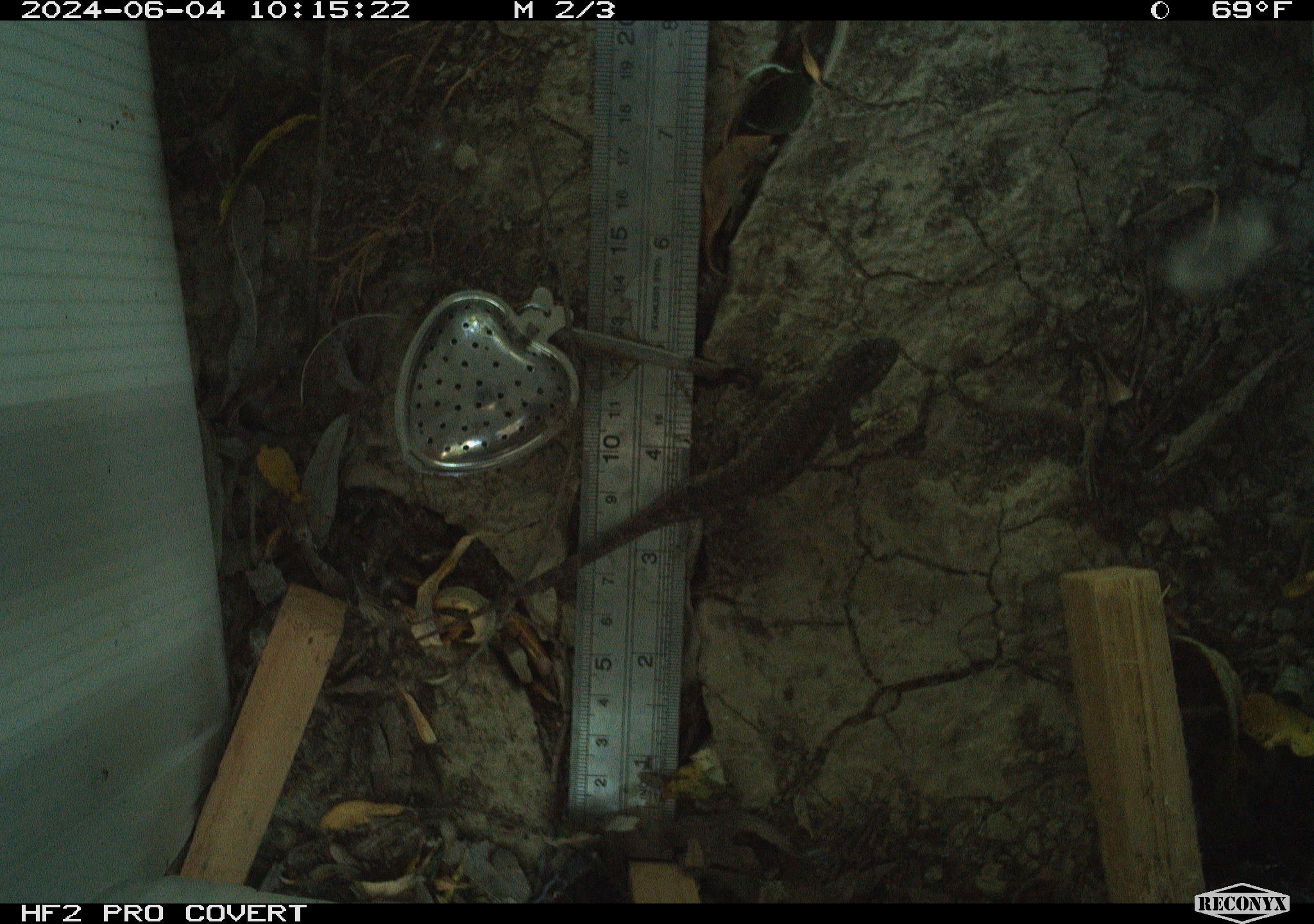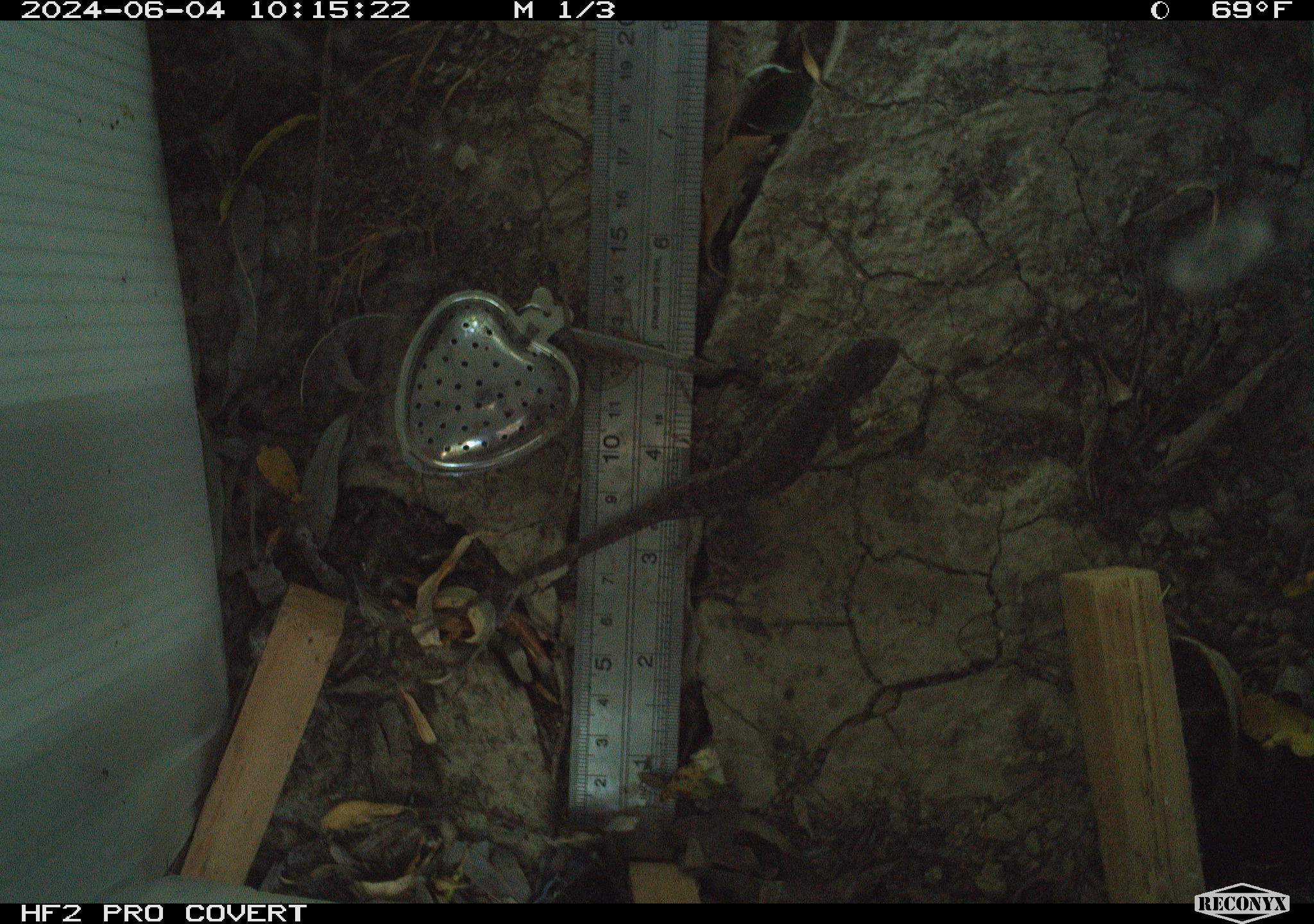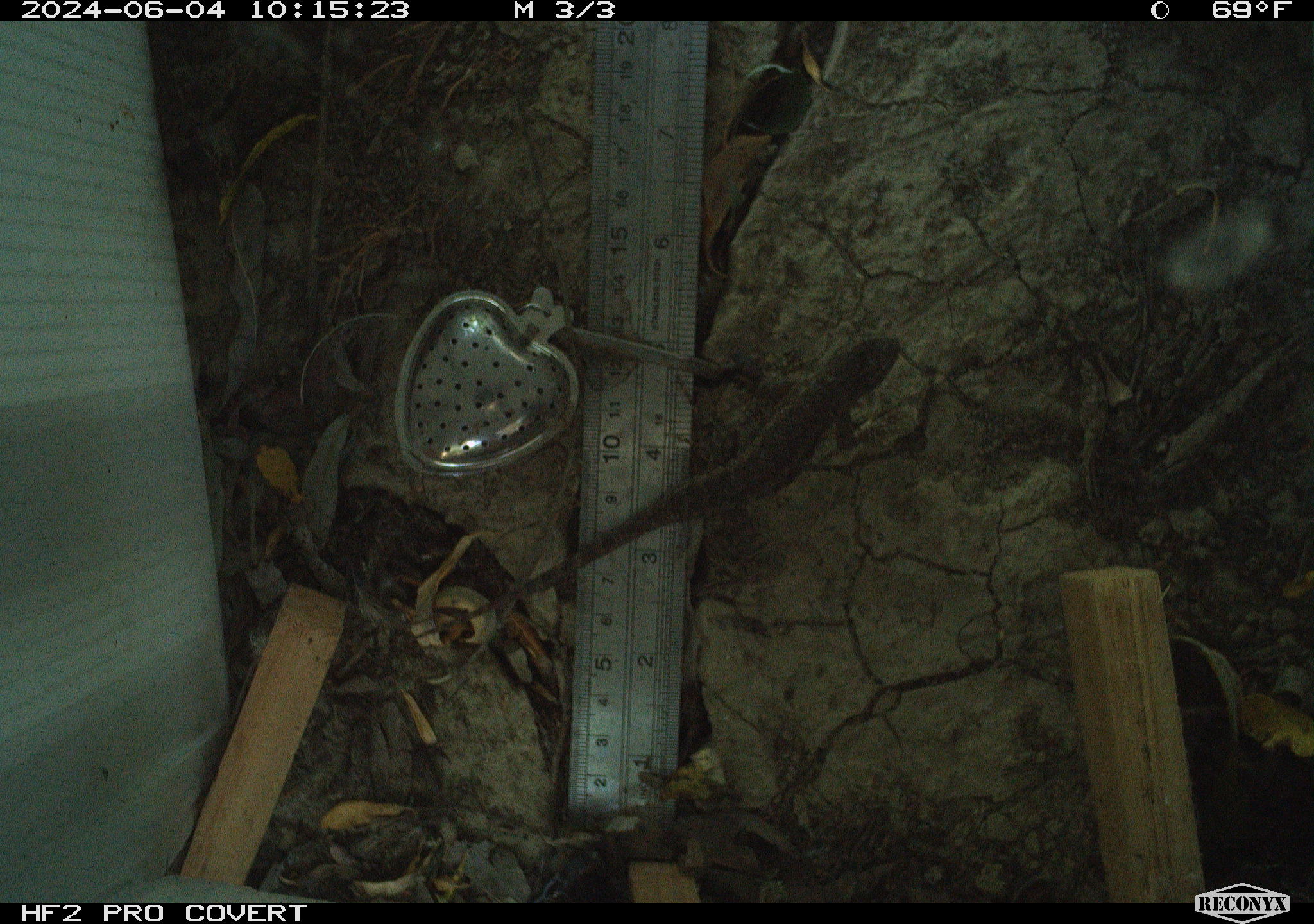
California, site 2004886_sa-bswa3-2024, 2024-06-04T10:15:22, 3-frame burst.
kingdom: Animalia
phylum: Chordata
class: Reptilia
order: Squamata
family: Phrynosomatidae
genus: Sceloporus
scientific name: Sceloporus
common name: spiny lizards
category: sceloporus species